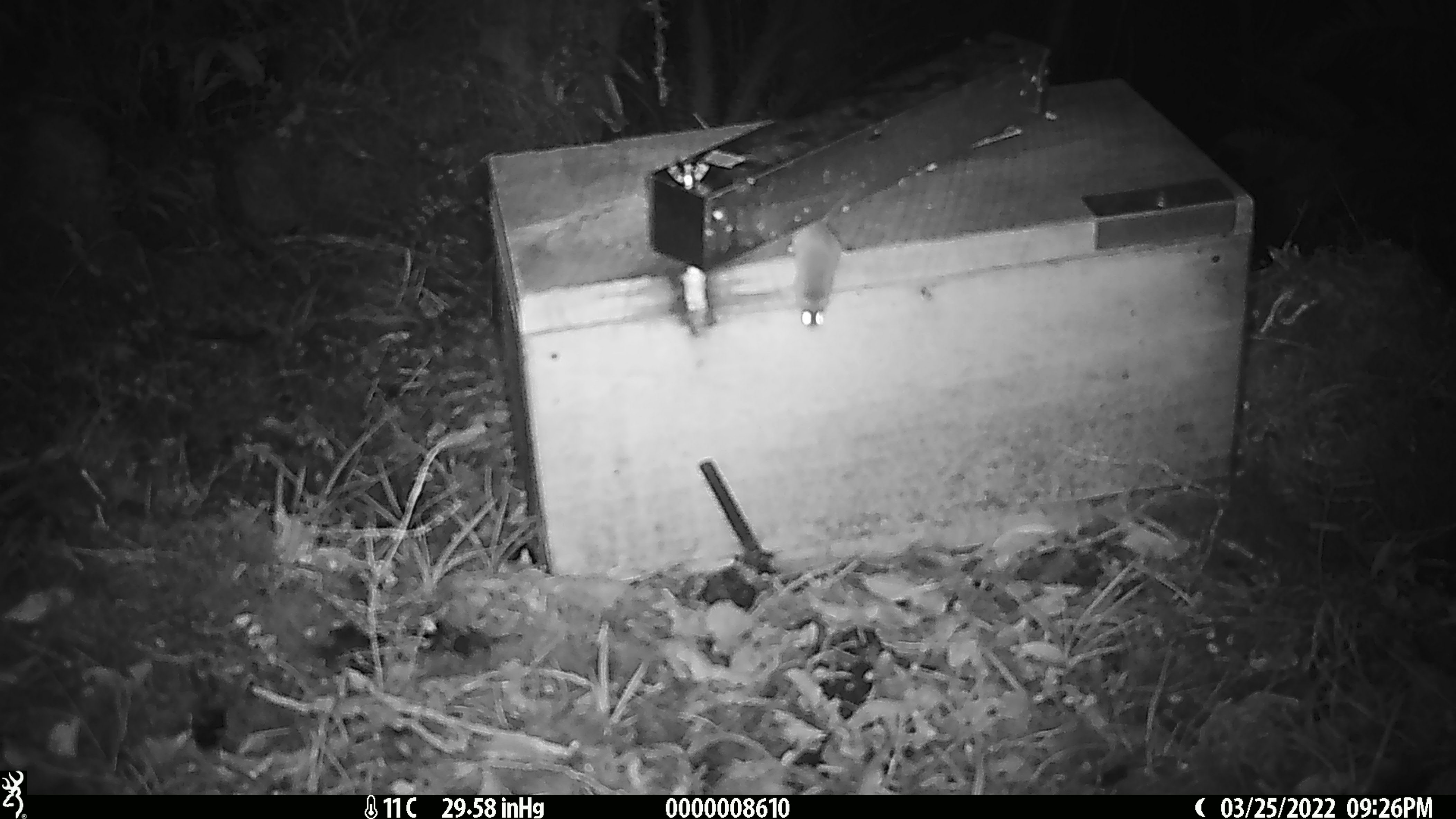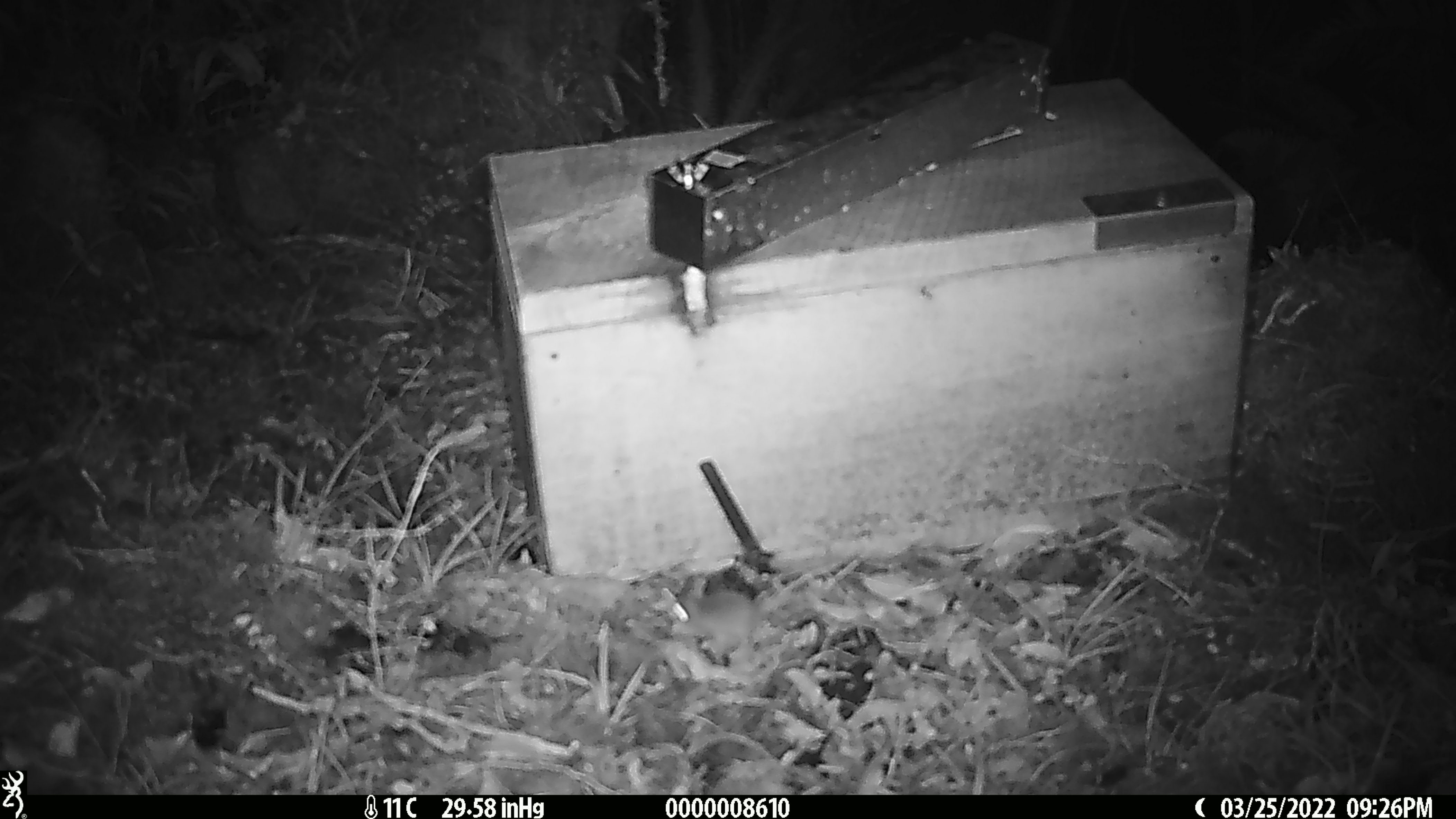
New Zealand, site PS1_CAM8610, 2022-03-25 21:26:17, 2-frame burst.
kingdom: Animalia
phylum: Chordata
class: Mammalia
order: Rodentia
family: Muridae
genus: Mus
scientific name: Mus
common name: mouse